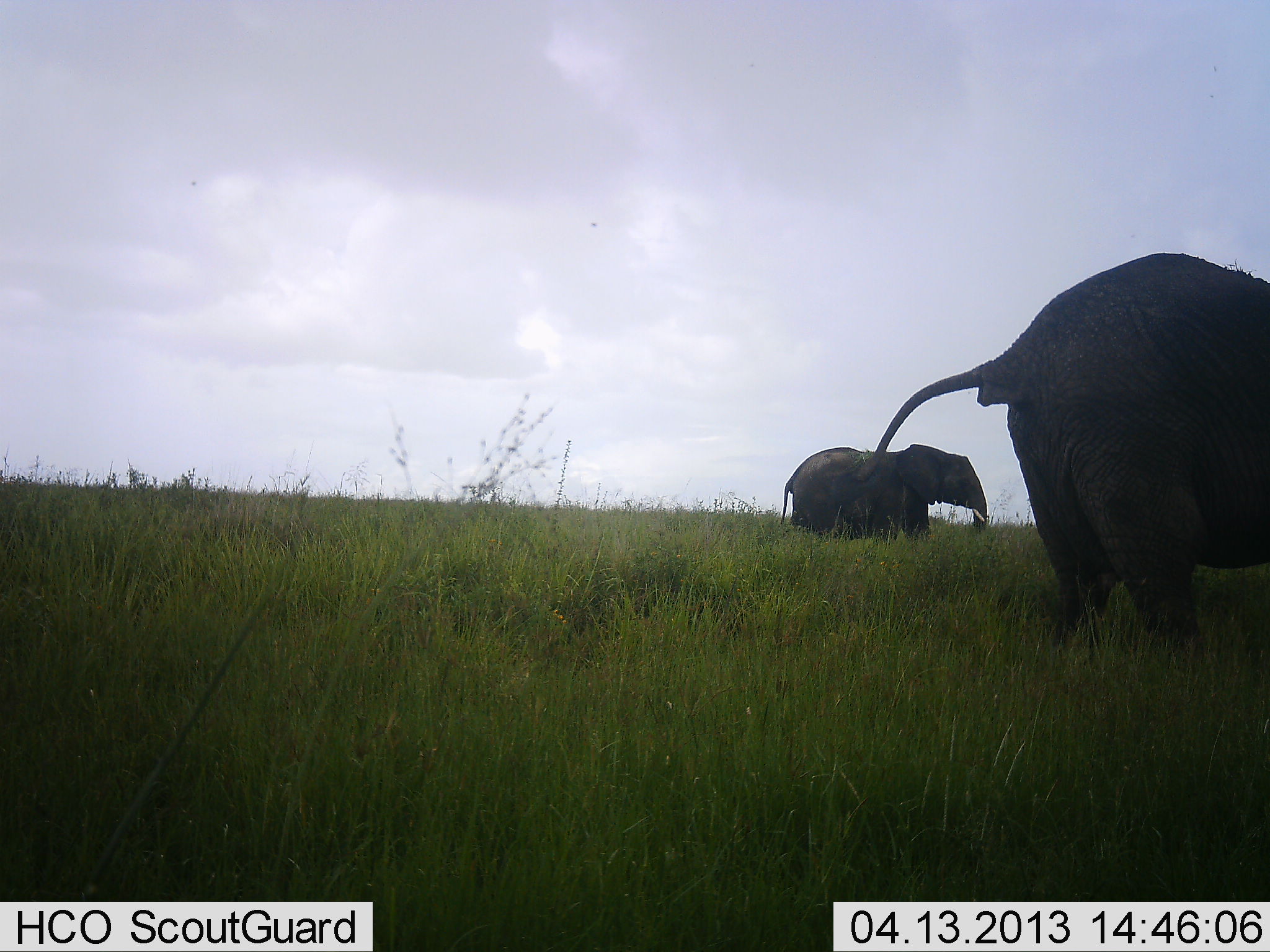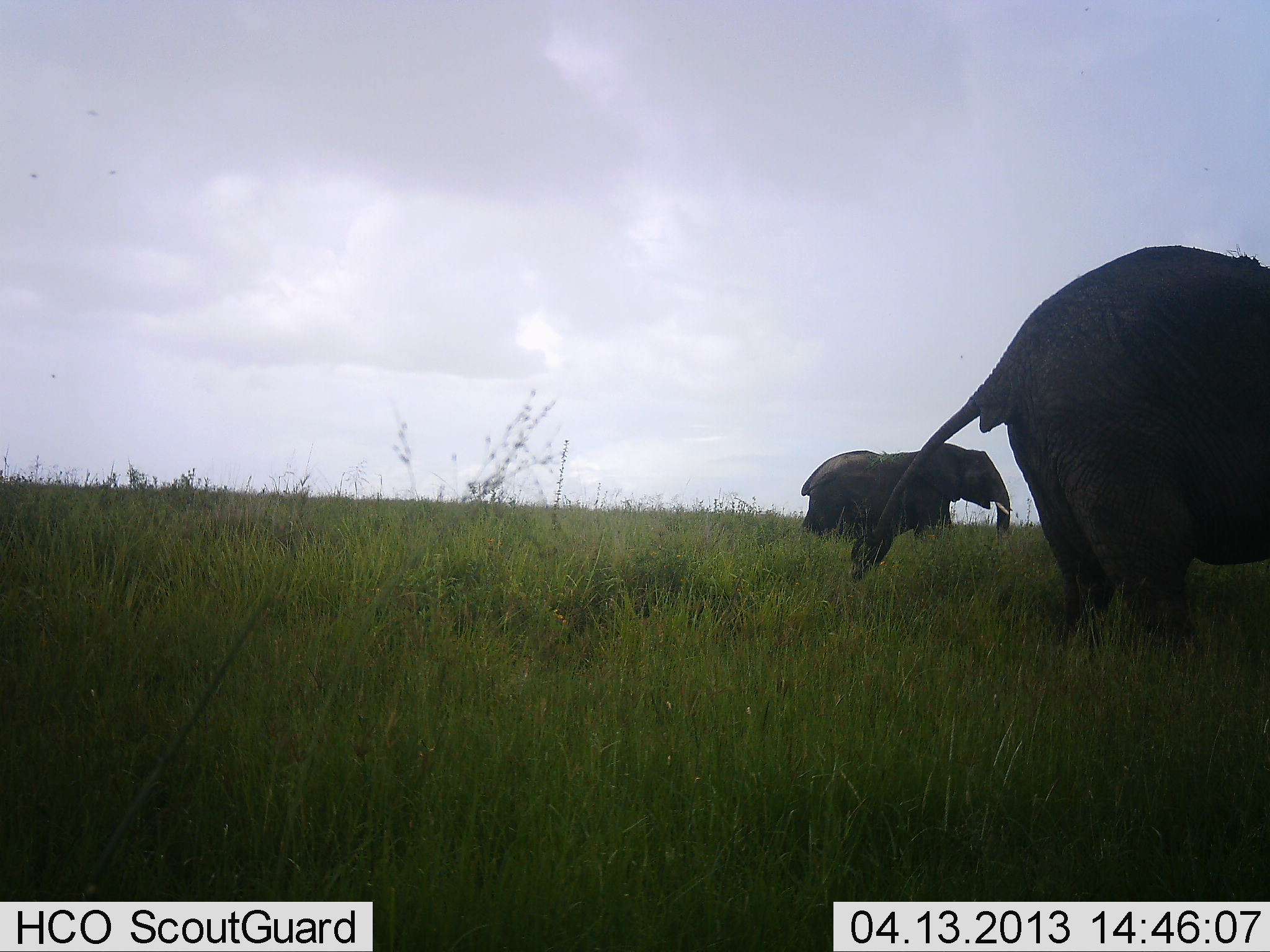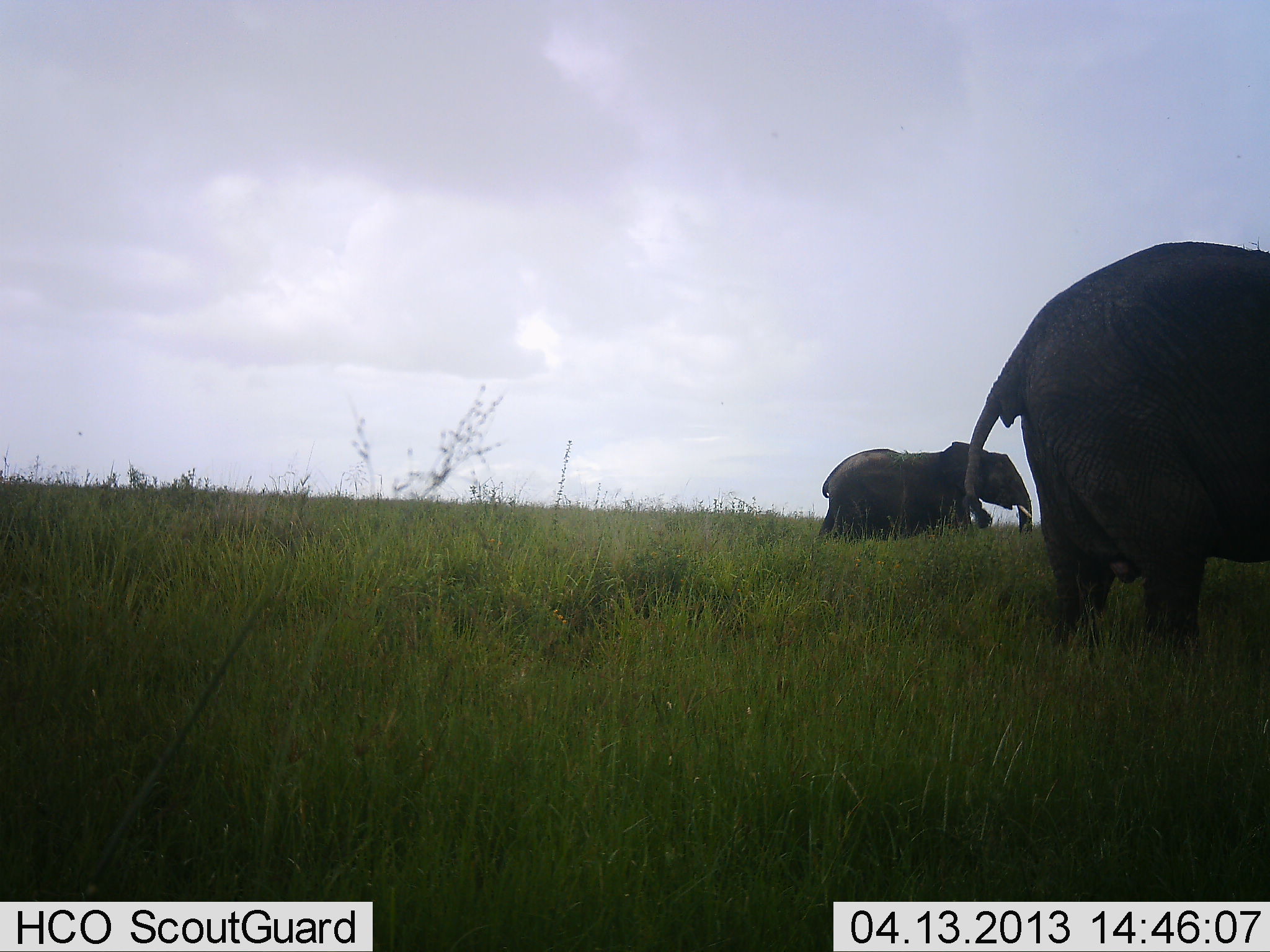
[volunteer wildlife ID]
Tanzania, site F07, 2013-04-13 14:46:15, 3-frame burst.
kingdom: Animalia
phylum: Chordata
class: Mammalia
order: Proboscidea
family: Elephantidae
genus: Loxodonta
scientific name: Loxodonta africana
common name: african bush elephant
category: elephant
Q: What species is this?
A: Elephant (african bush elephant) (Loxodonta africana).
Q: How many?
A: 2.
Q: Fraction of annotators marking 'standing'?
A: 36%.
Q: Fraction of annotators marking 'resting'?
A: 0%.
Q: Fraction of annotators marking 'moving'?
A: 79%.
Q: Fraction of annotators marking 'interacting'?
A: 0%.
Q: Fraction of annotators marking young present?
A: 7%.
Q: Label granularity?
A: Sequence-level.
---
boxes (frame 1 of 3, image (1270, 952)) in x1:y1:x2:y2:
animal: 870:253:1269:647; 771:436:995:535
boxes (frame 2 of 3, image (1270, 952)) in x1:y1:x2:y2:
animal: 853:243:1269:638; 798:443:1013:552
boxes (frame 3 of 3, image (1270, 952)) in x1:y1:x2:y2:
animal: 964:232:1269:659; 813:444:1032:534